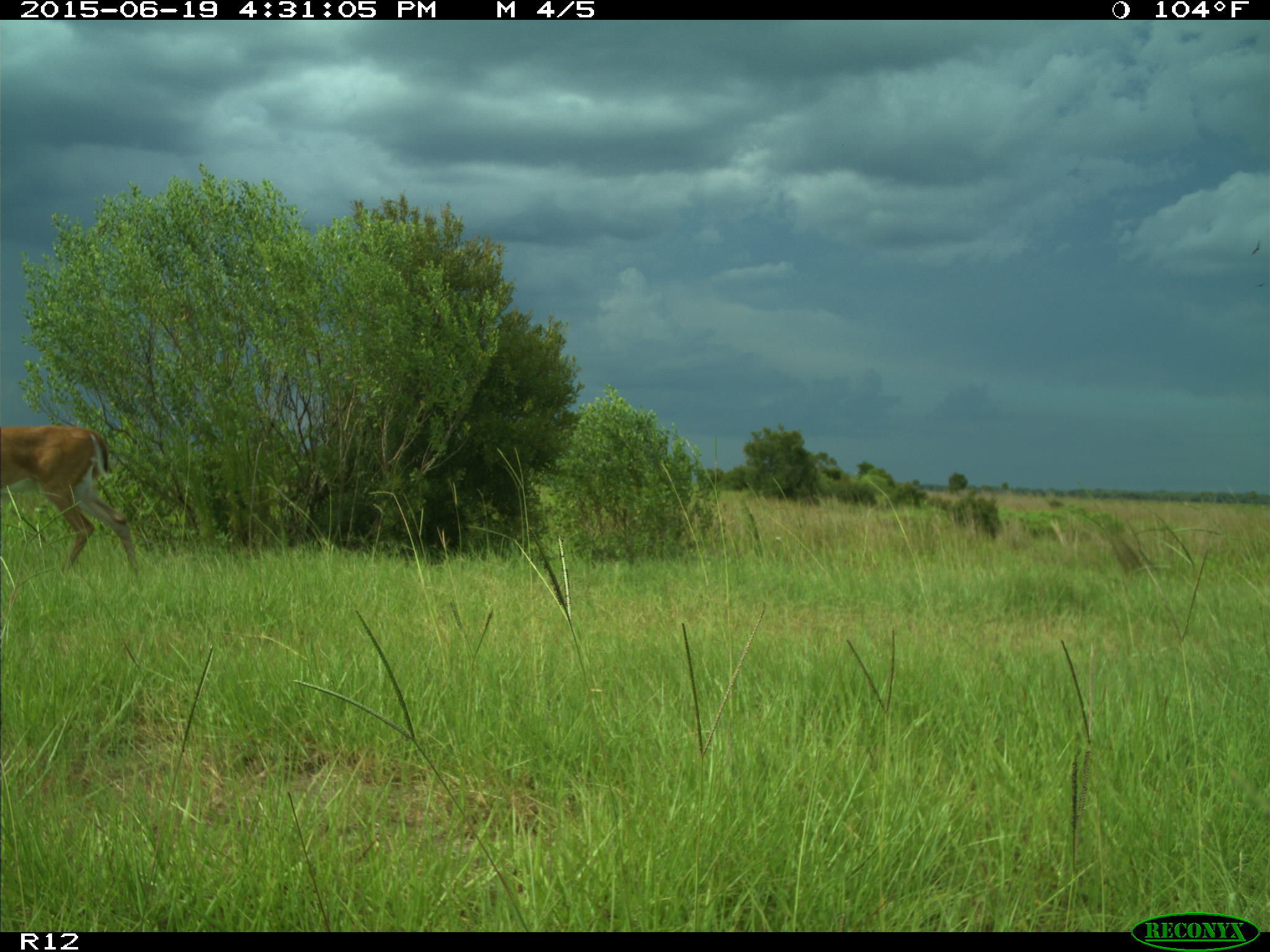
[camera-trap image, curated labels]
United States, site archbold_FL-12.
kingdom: Animalia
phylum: Chordata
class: Mammalia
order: Artiodactyla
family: Cervidae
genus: Odocoileus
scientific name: Odocoileus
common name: deer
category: unidentified deer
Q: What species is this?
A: Unidentified deer (deer) (Odocoileus).